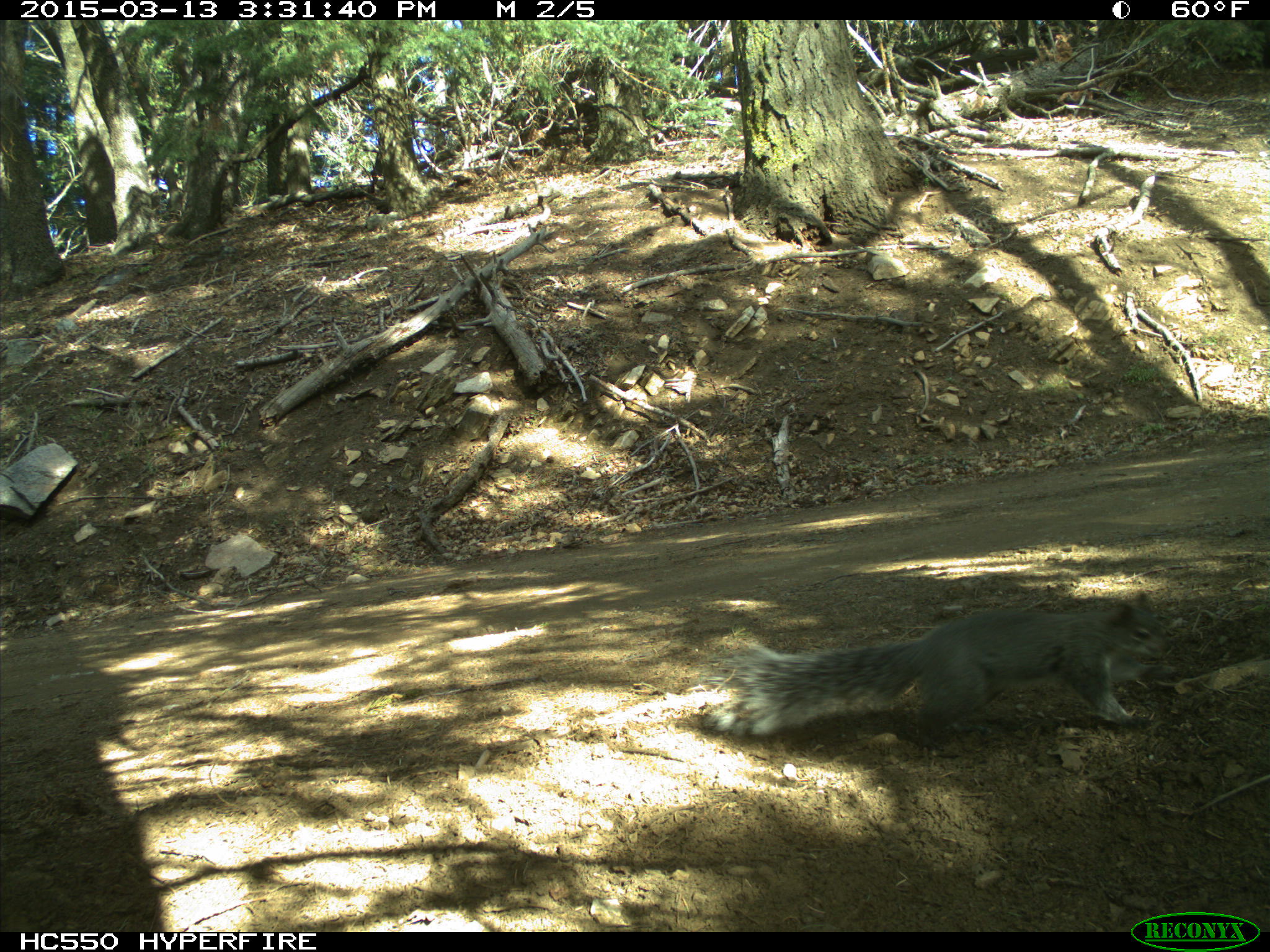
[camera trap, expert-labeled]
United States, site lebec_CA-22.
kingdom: Animalia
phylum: Chordata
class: Mammalia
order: Rodentia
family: Sciuridae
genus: Sciurus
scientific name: Sciurus carolinensis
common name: eastern gray squirrel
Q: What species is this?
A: Sciurus carolinensis (eastern gray squirrel).